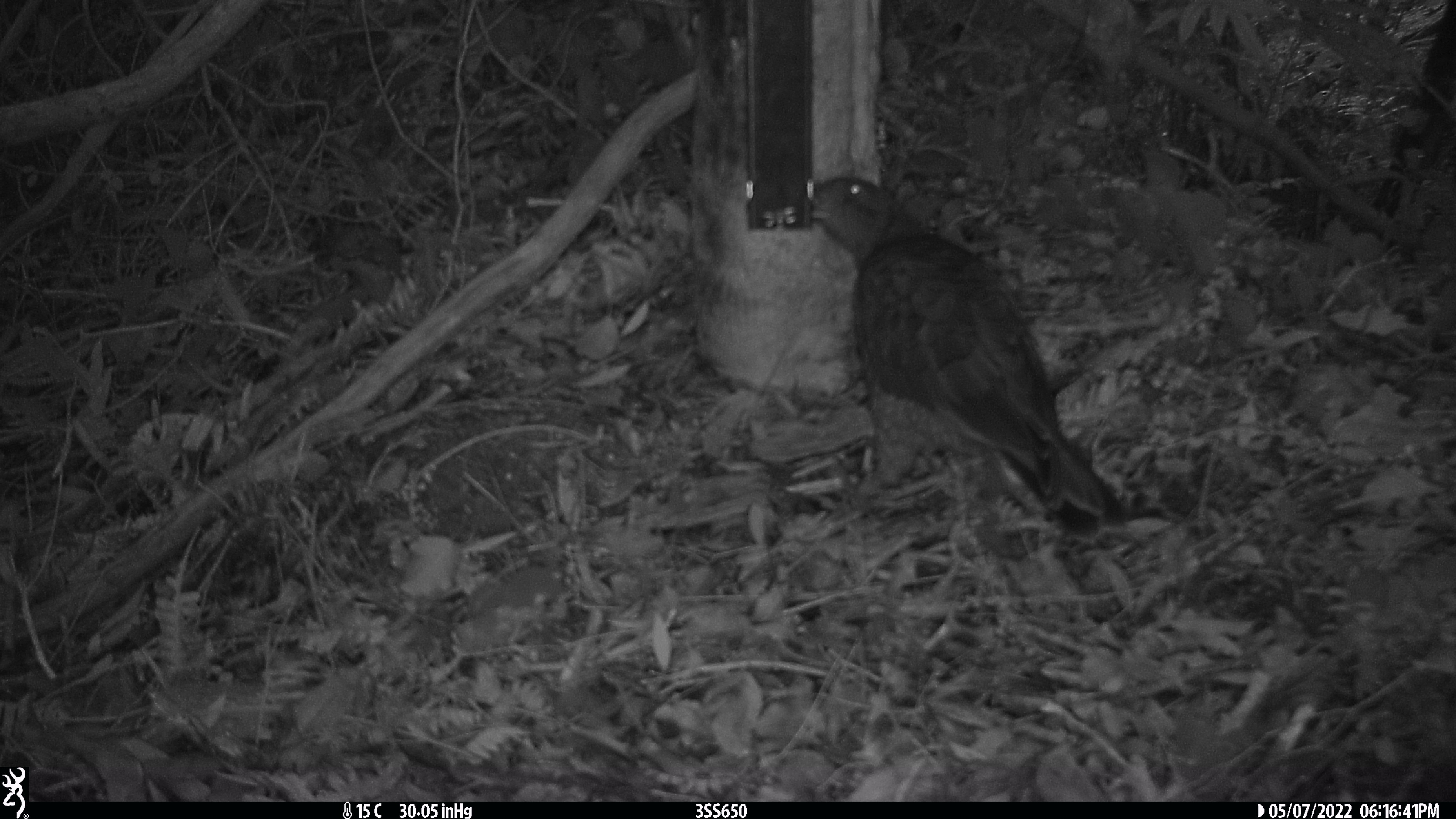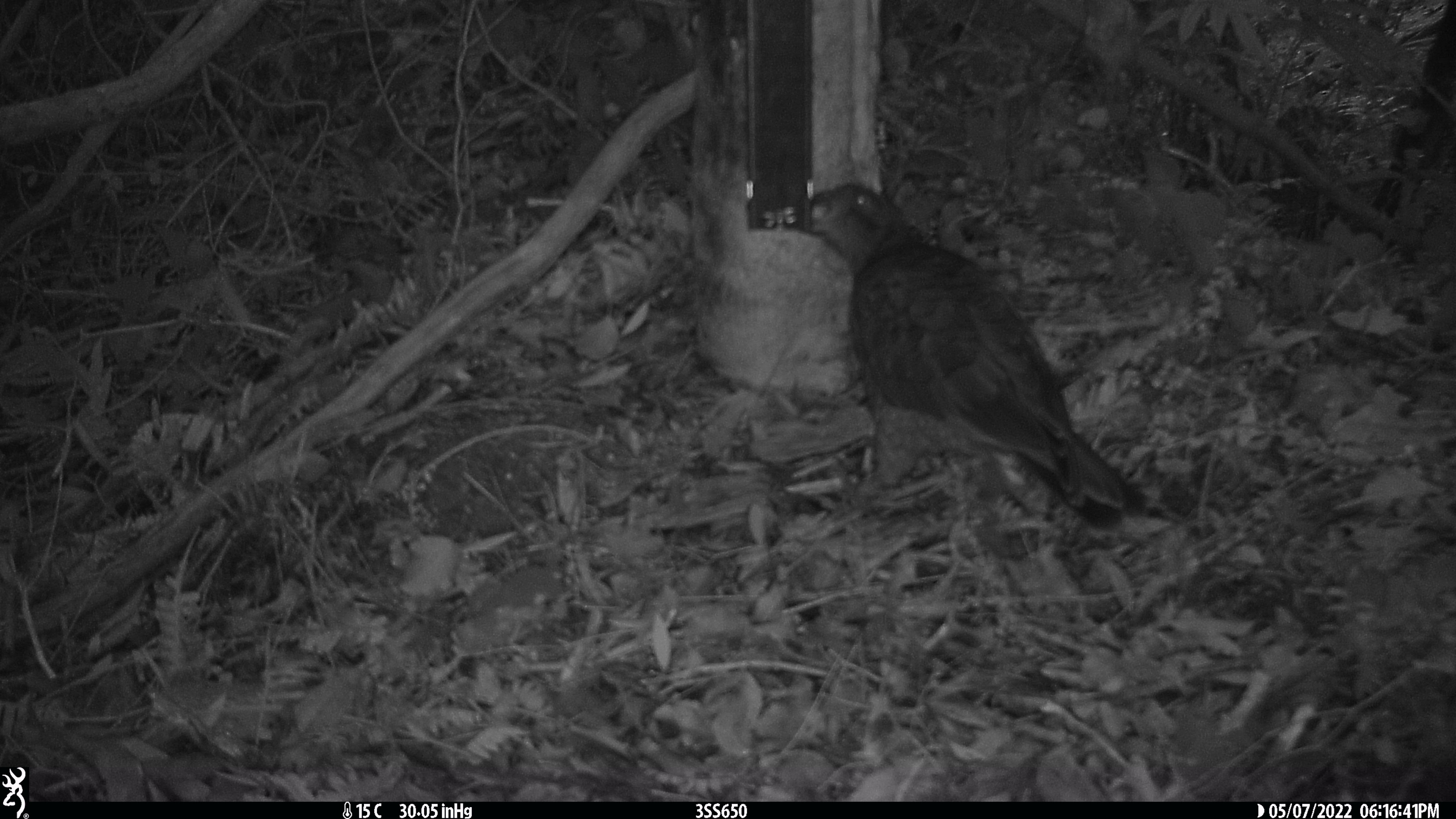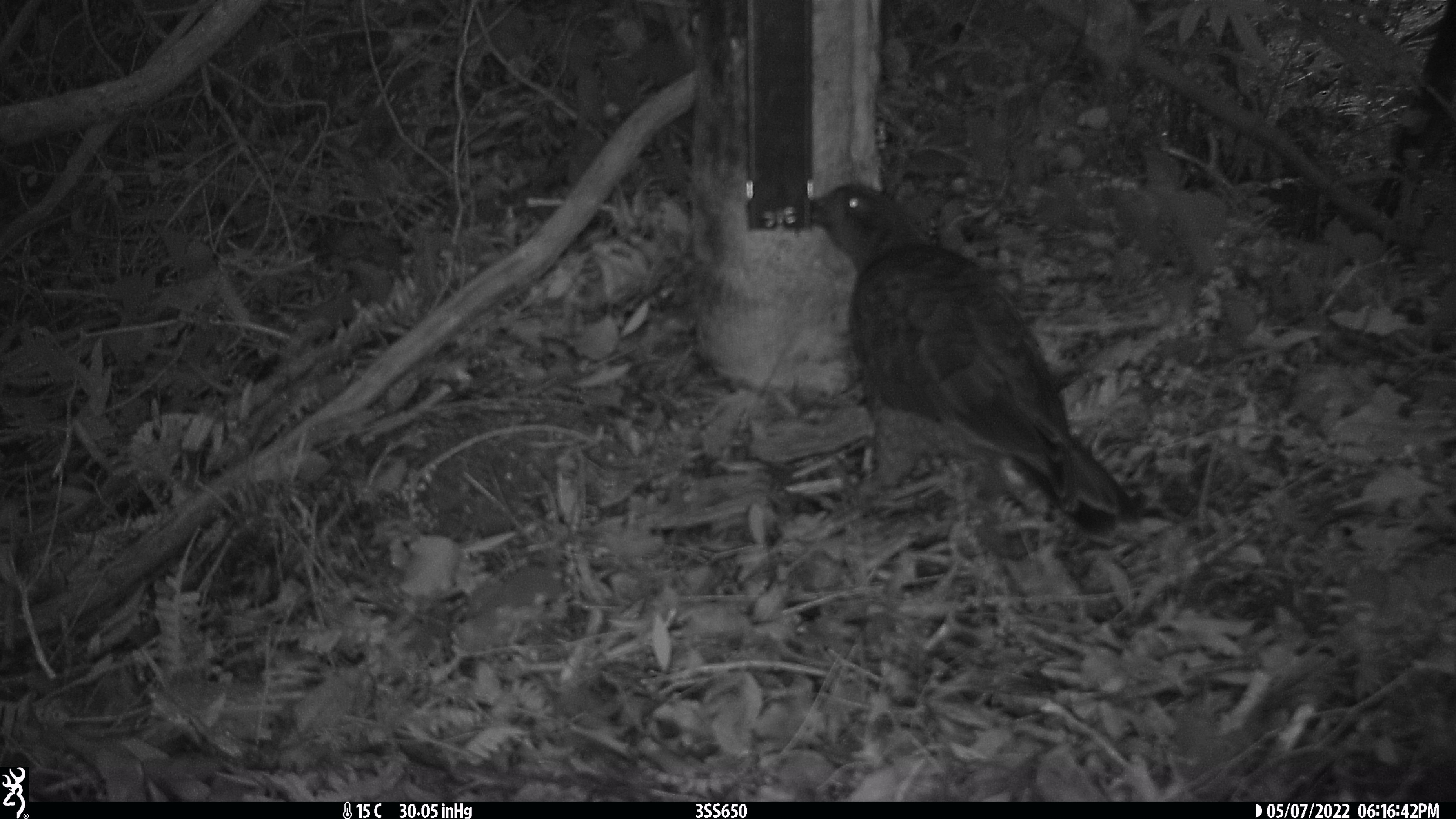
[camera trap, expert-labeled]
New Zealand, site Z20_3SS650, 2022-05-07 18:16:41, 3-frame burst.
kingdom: Animalia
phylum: Chordata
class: Aves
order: Psittaciformes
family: Strigopidae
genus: Nestor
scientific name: Nestor notabilis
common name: kea